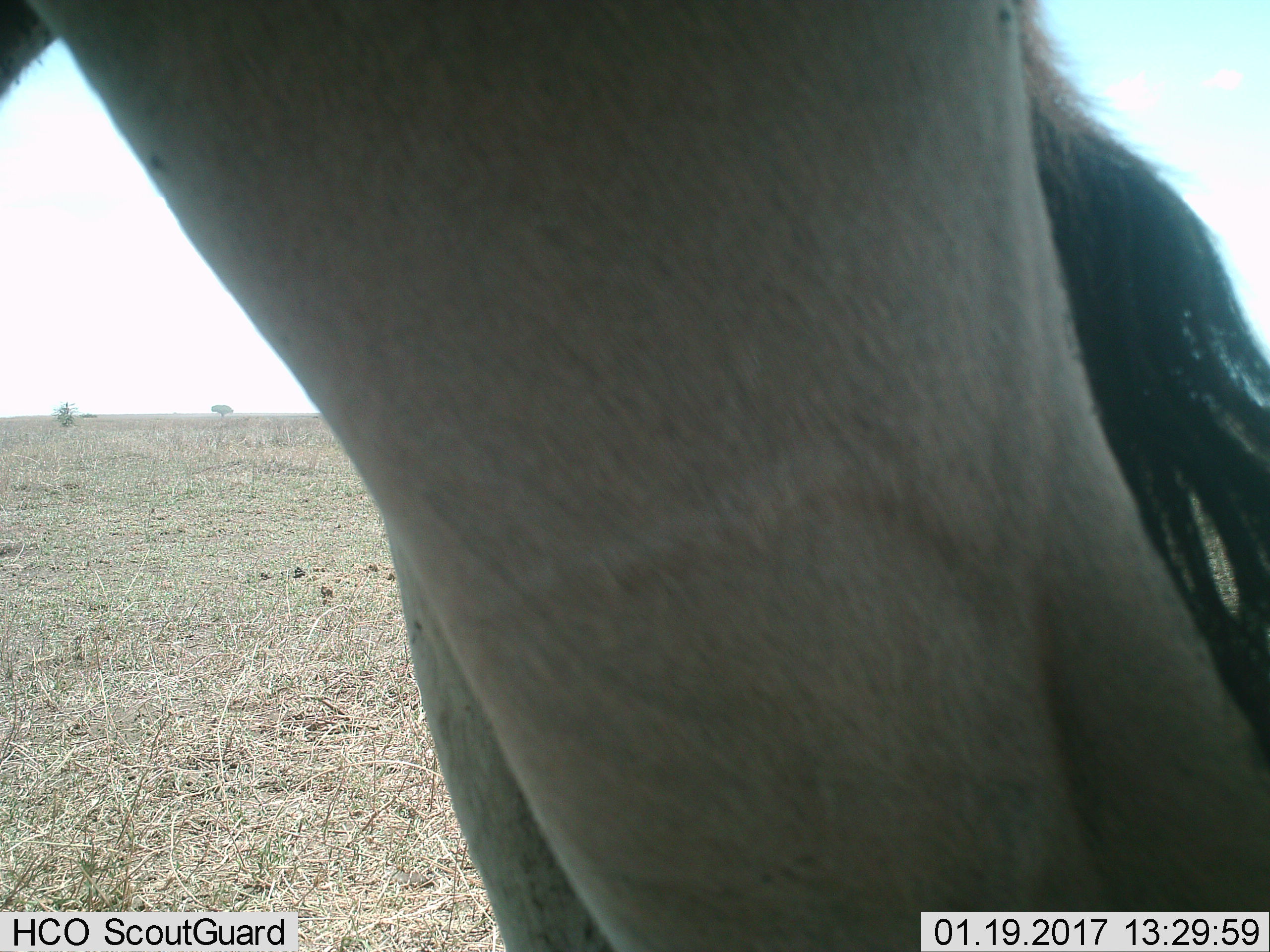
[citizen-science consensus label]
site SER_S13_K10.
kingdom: Animalia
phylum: Chordata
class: Mammalia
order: Artiodactyla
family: Bovidae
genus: Connochaetes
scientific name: Connochaetes taurinus taurinus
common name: blue wildebeest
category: wildebeestblue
Wildebeestblue (blue wildebeest) (Connochaetes taurinus taurinus), count 1. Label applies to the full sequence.